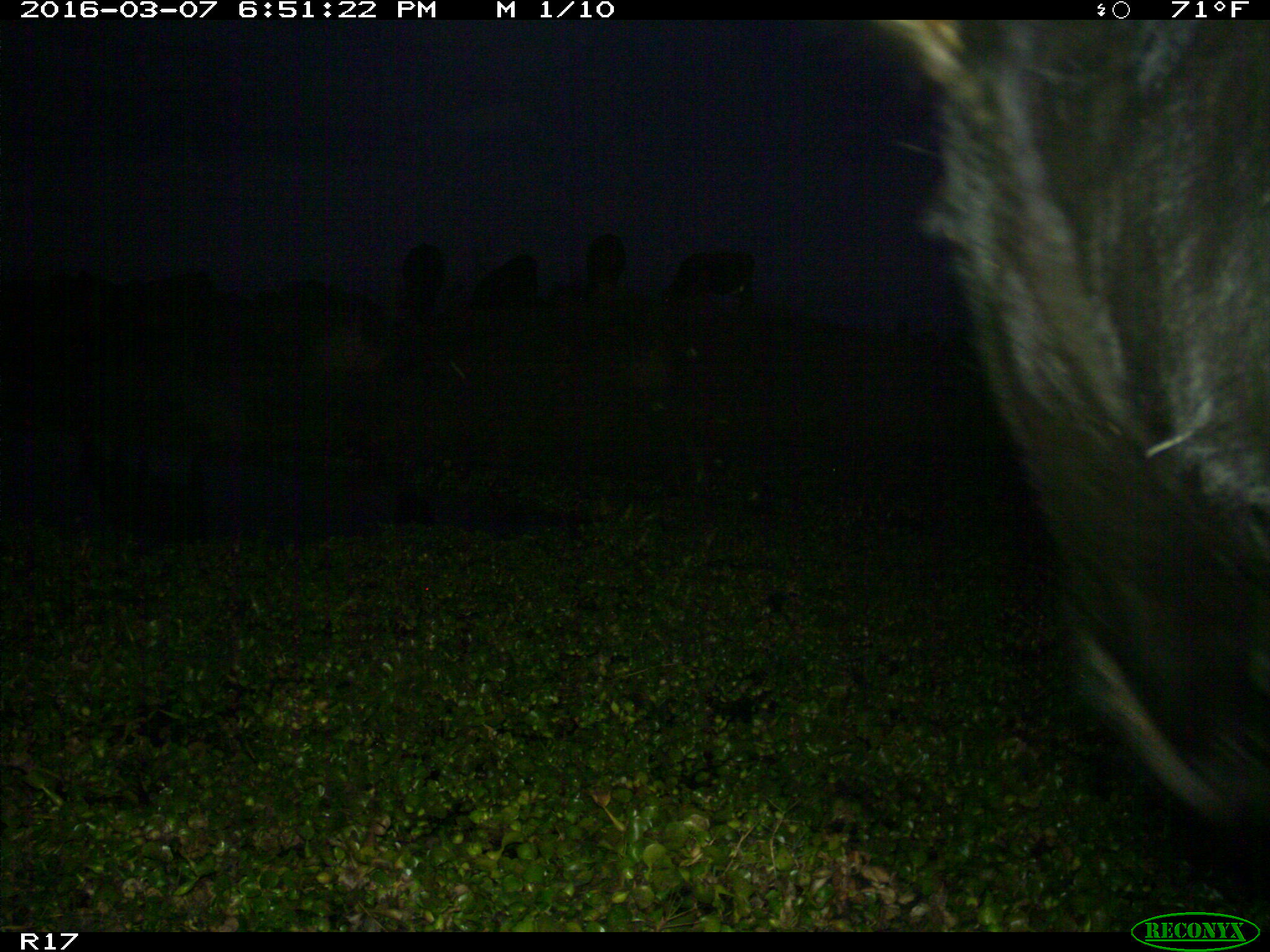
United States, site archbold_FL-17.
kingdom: Animalia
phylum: Chordata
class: Mammalia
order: Artiodactyla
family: Bovidae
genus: Bos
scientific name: Bos taurus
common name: domestic cow